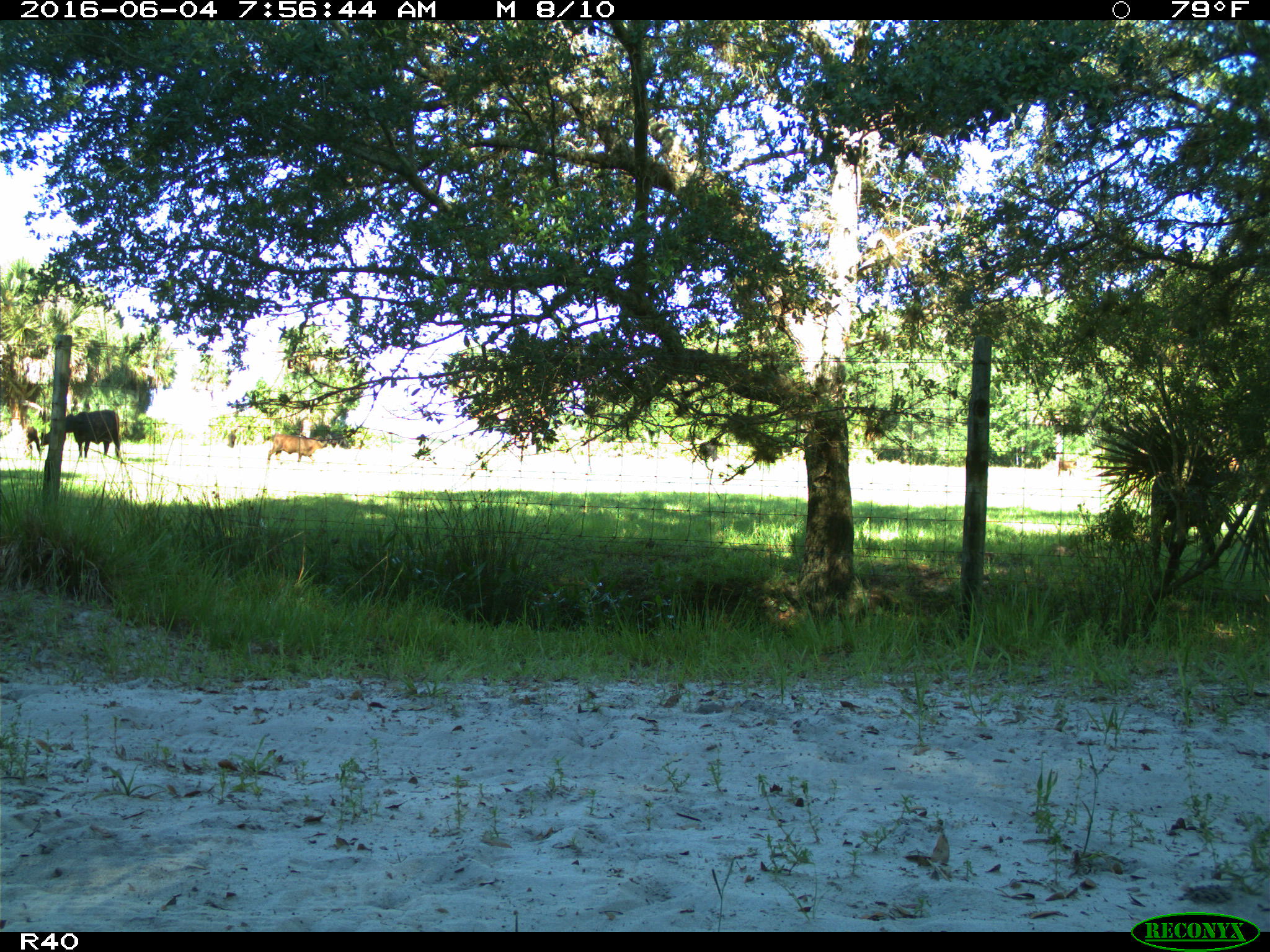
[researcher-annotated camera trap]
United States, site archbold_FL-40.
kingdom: Animalia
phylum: Chordata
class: Mammalia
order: Artiodactyla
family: Bovidae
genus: Bos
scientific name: Bos taurus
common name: domestic cow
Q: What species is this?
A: Bos taurus (domestic cow).